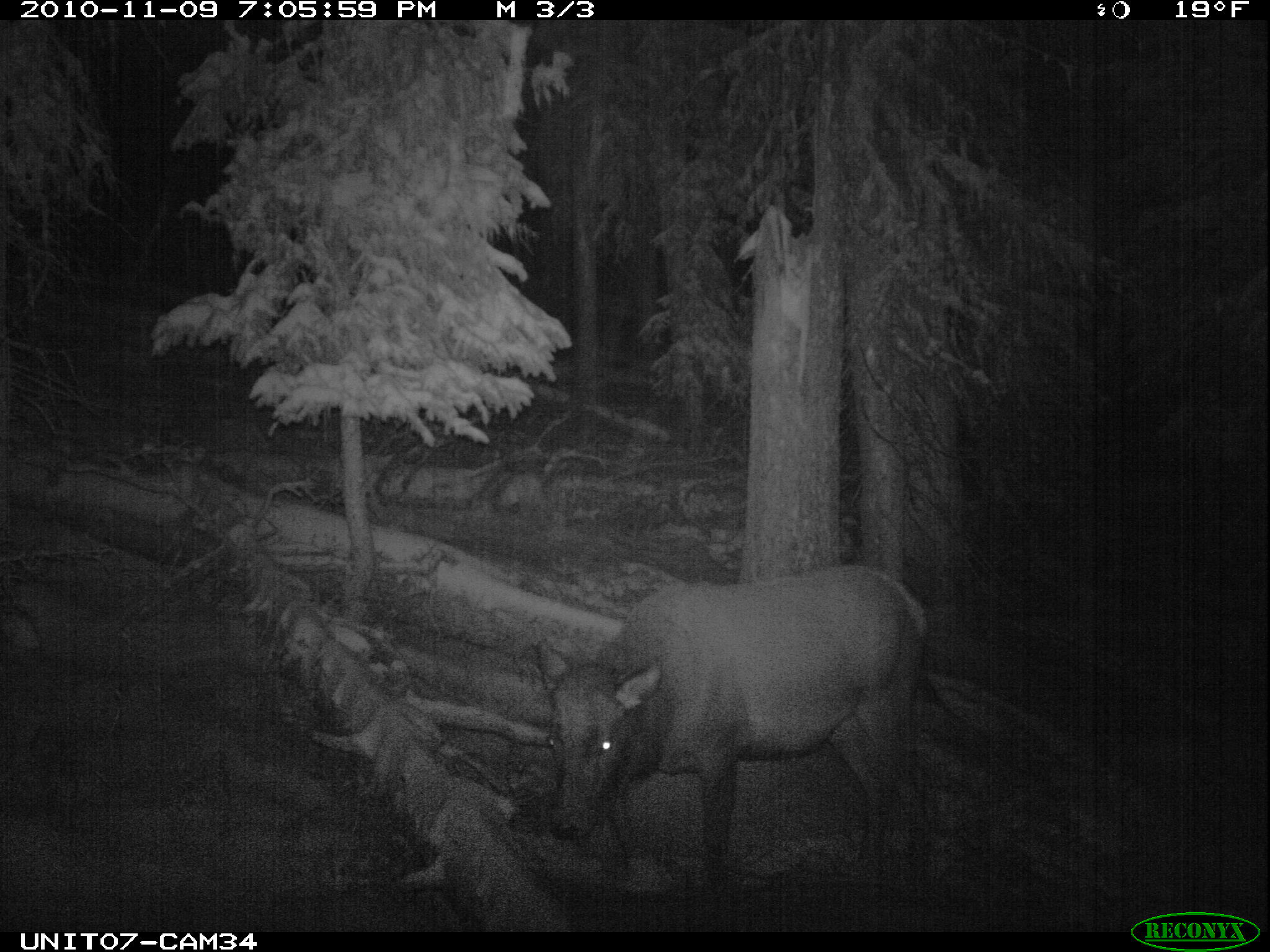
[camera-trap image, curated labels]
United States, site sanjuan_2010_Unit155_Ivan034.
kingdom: Animalia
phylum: Chordata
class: Mammalia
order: Artiodactyla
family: Cervidae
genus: Cervus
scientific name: Cervus elaphus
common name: red deer